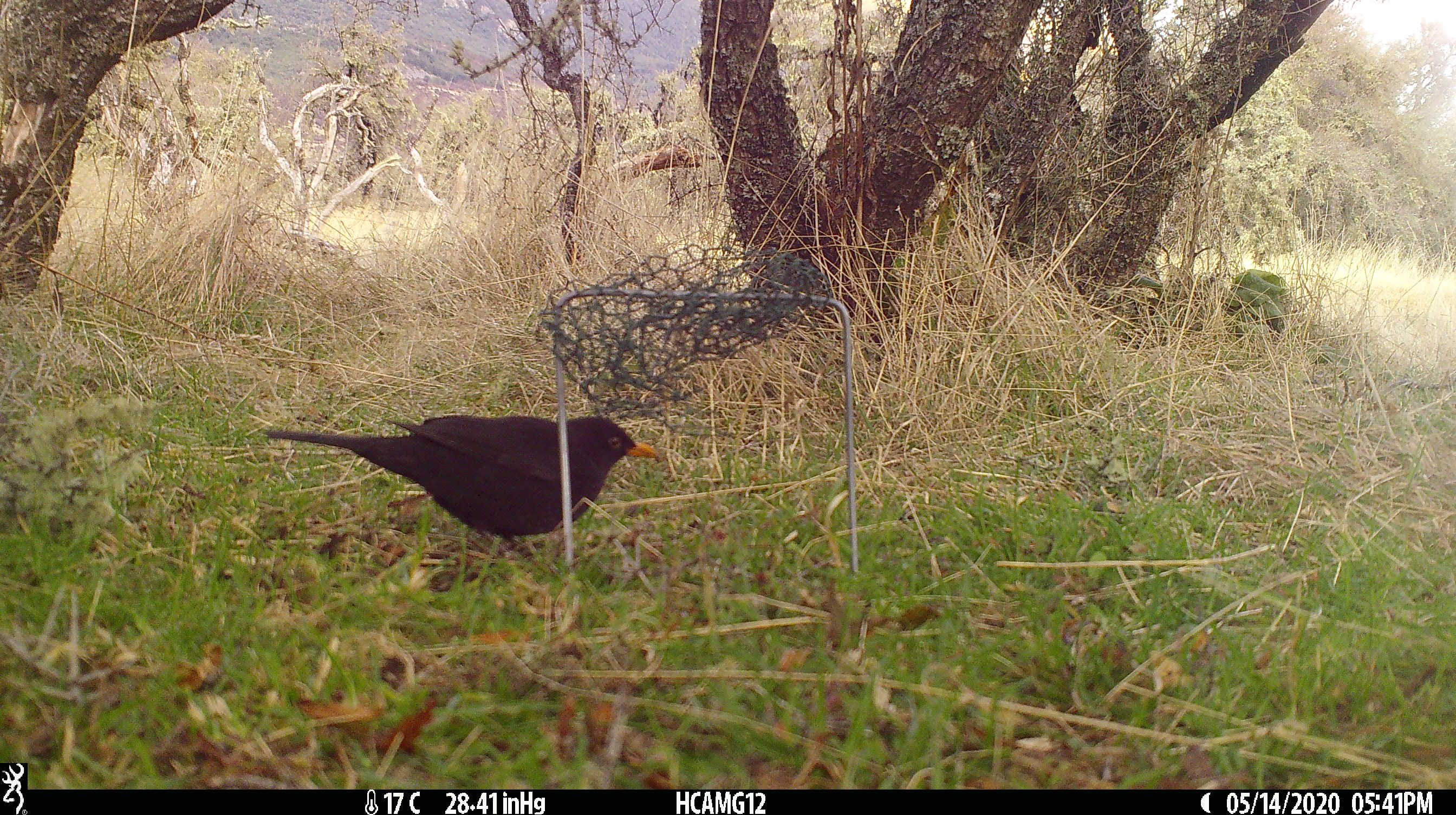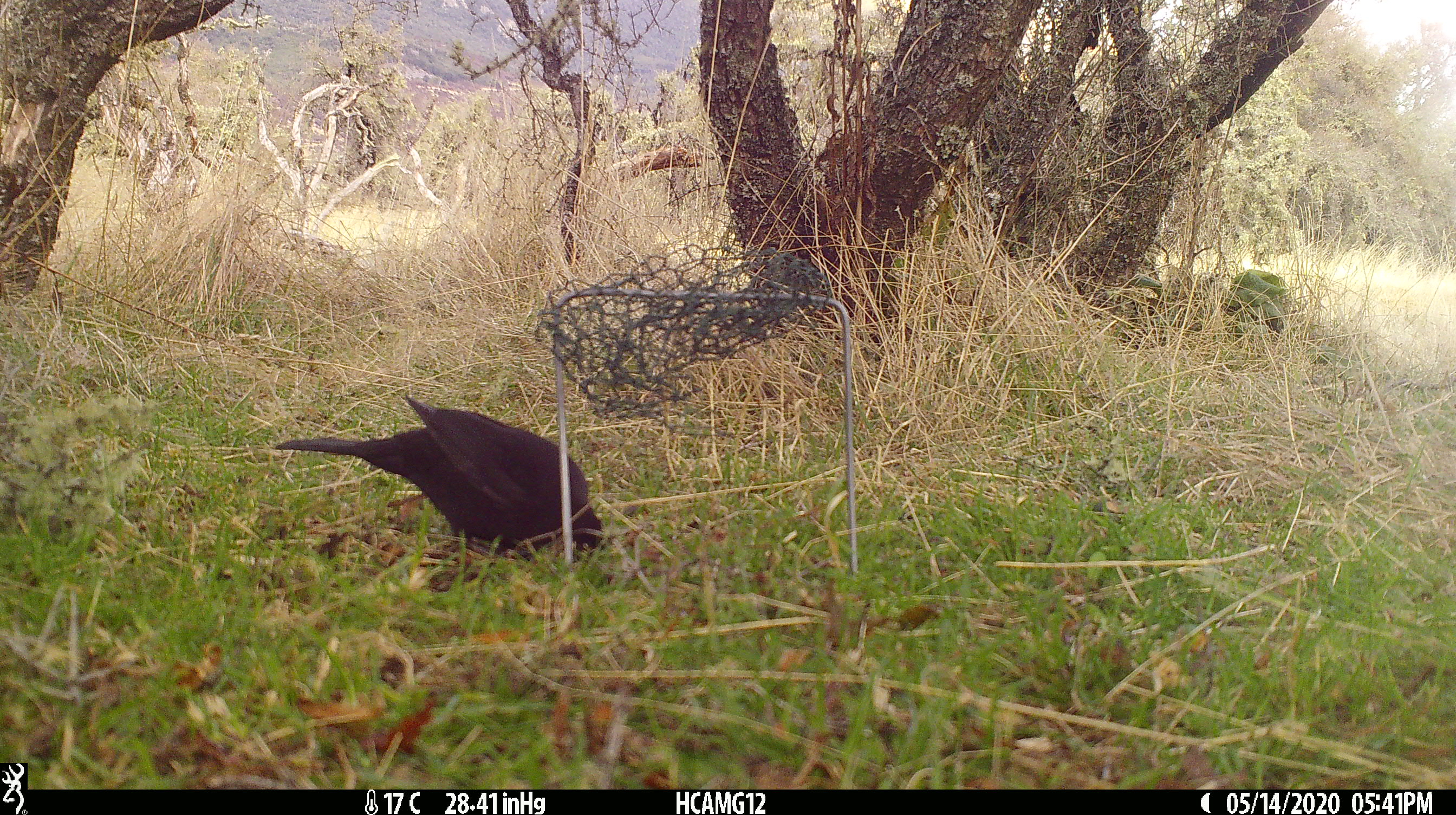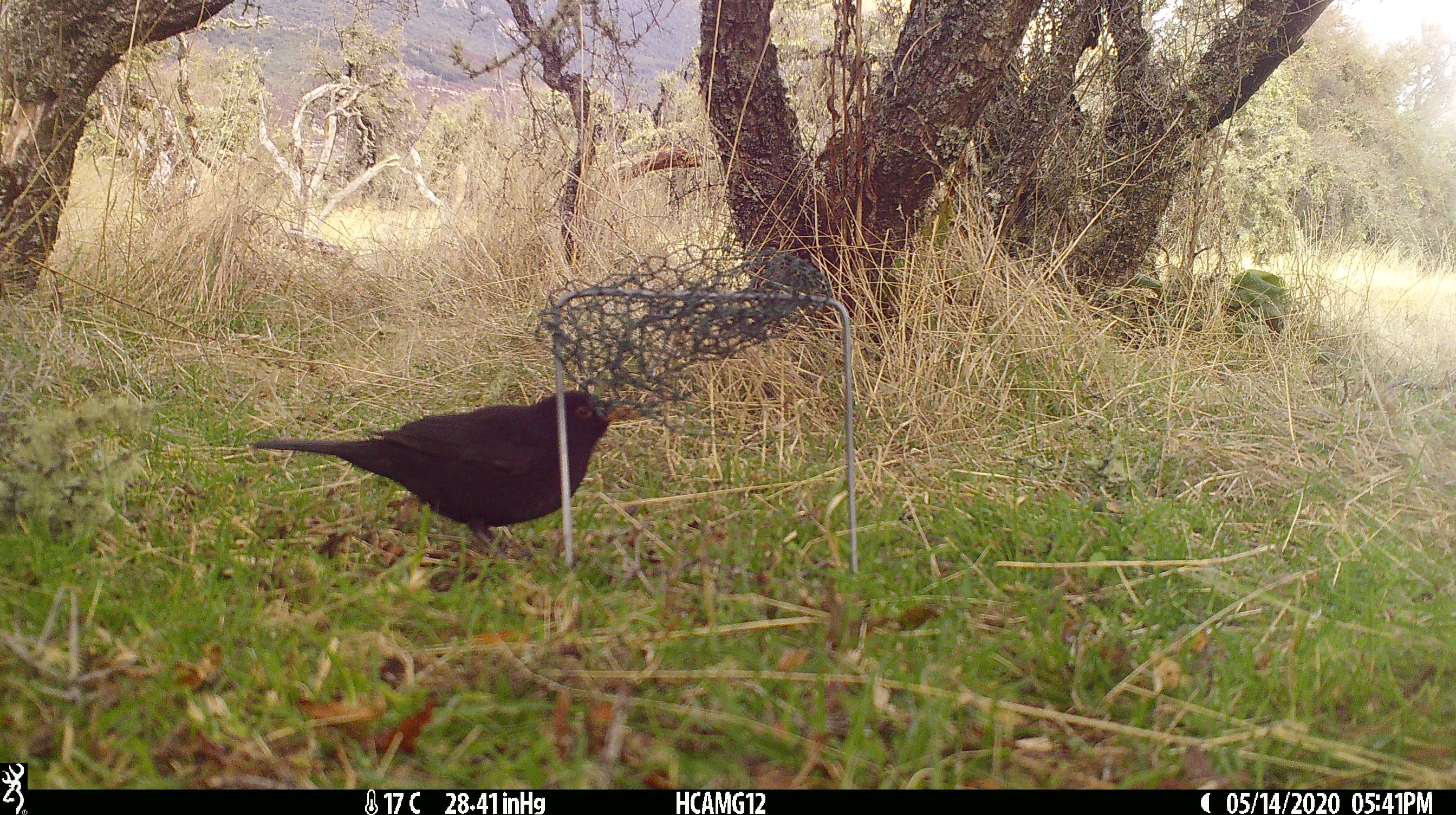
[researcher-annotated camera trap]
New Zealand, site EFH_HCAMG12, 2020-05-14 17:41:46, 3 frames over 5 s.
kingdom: Animalia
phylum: Chordata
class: Aves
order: Passeriformes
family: Turdidae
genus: Turdus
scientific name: Turdus merula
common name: eurasian blackbird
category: blackbird